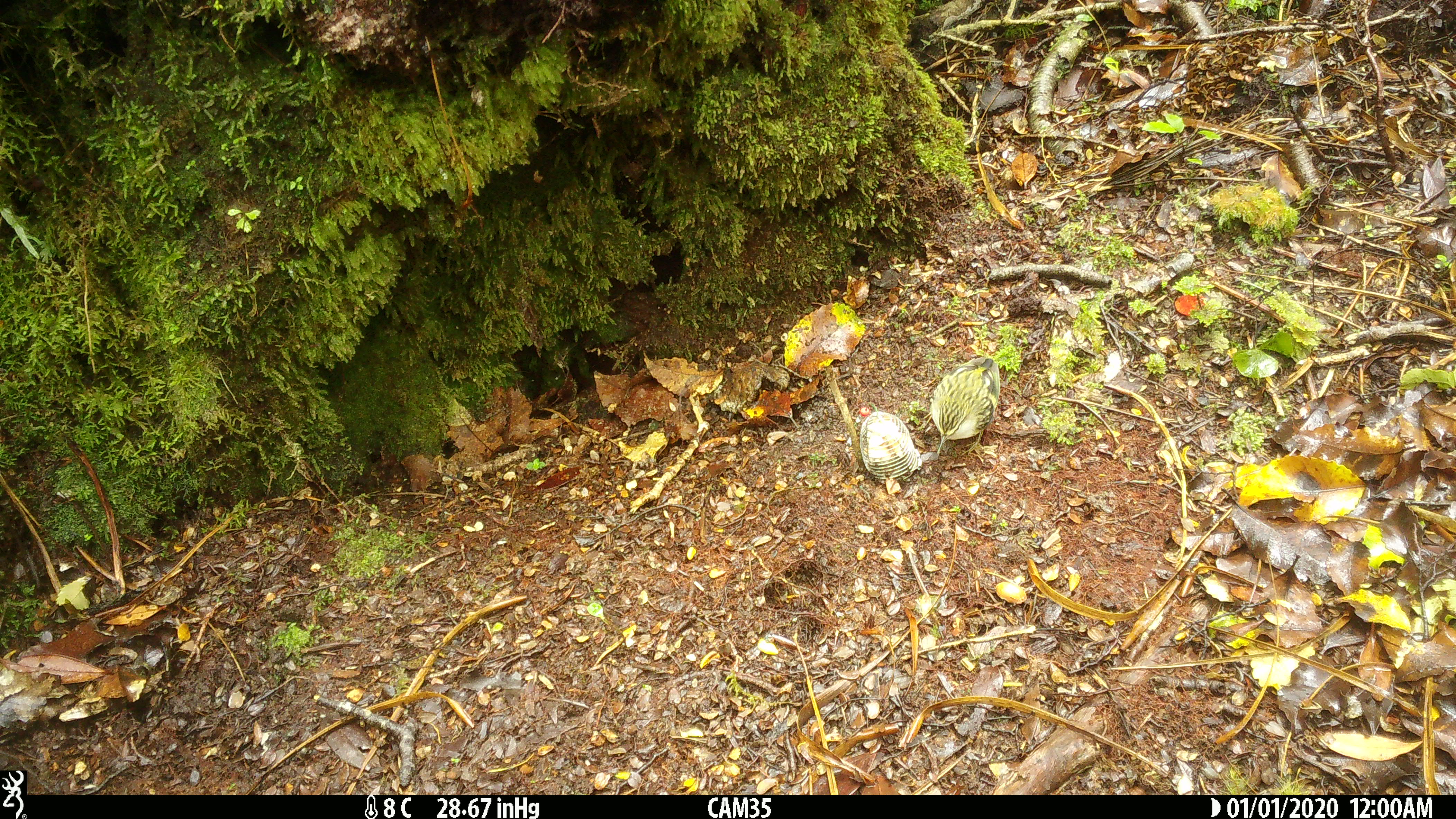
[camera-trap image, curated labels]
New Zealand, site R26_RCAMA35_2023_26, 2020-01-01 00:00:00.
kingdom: Animalia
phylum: Chordata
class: Aves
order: Passeriformes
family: Acanthisittidae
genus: Acanthisitta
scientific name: Acanthisitta chloris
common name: rifleman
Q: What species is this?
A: Rifleman (Acanthisitta chloris).